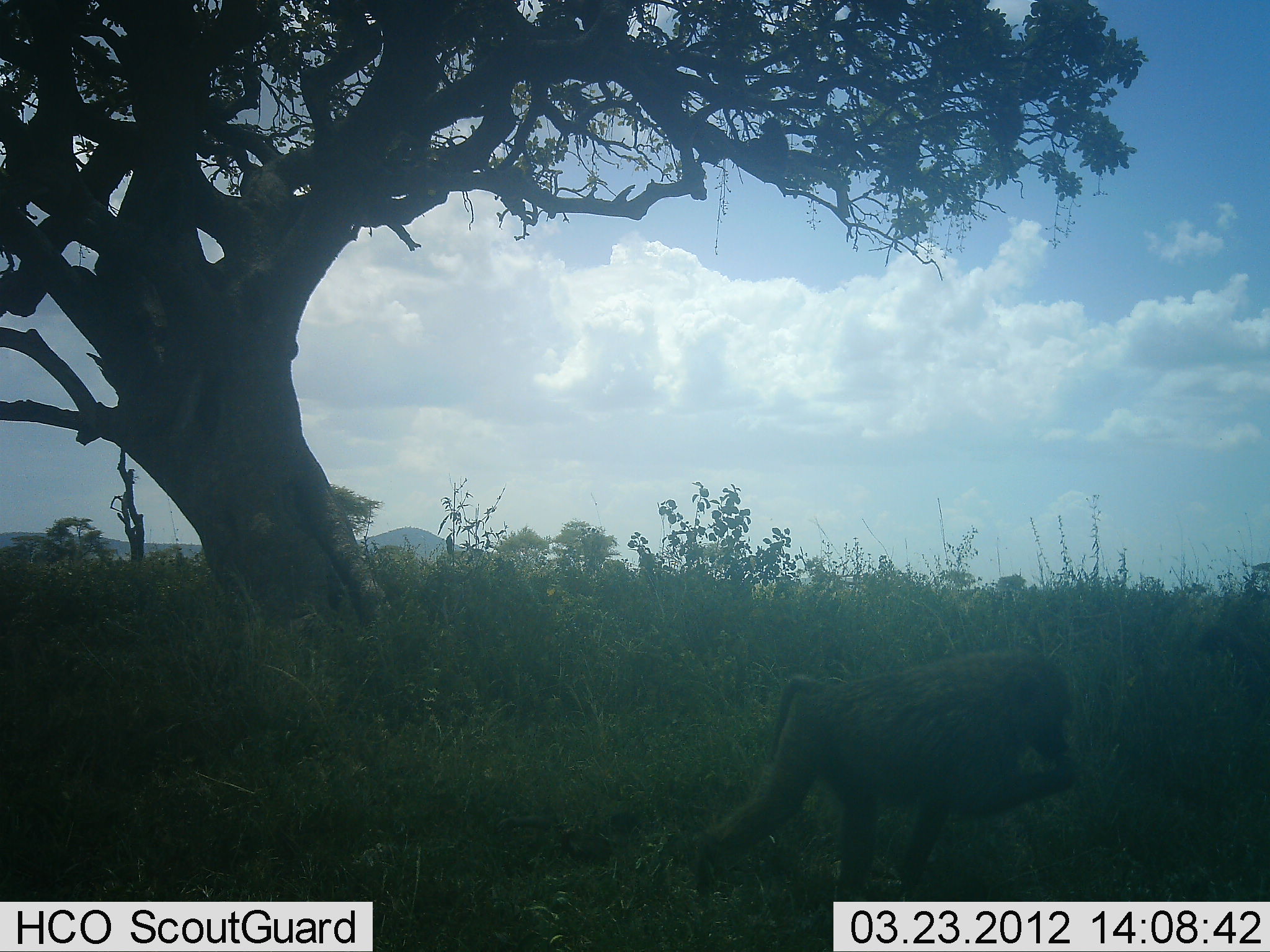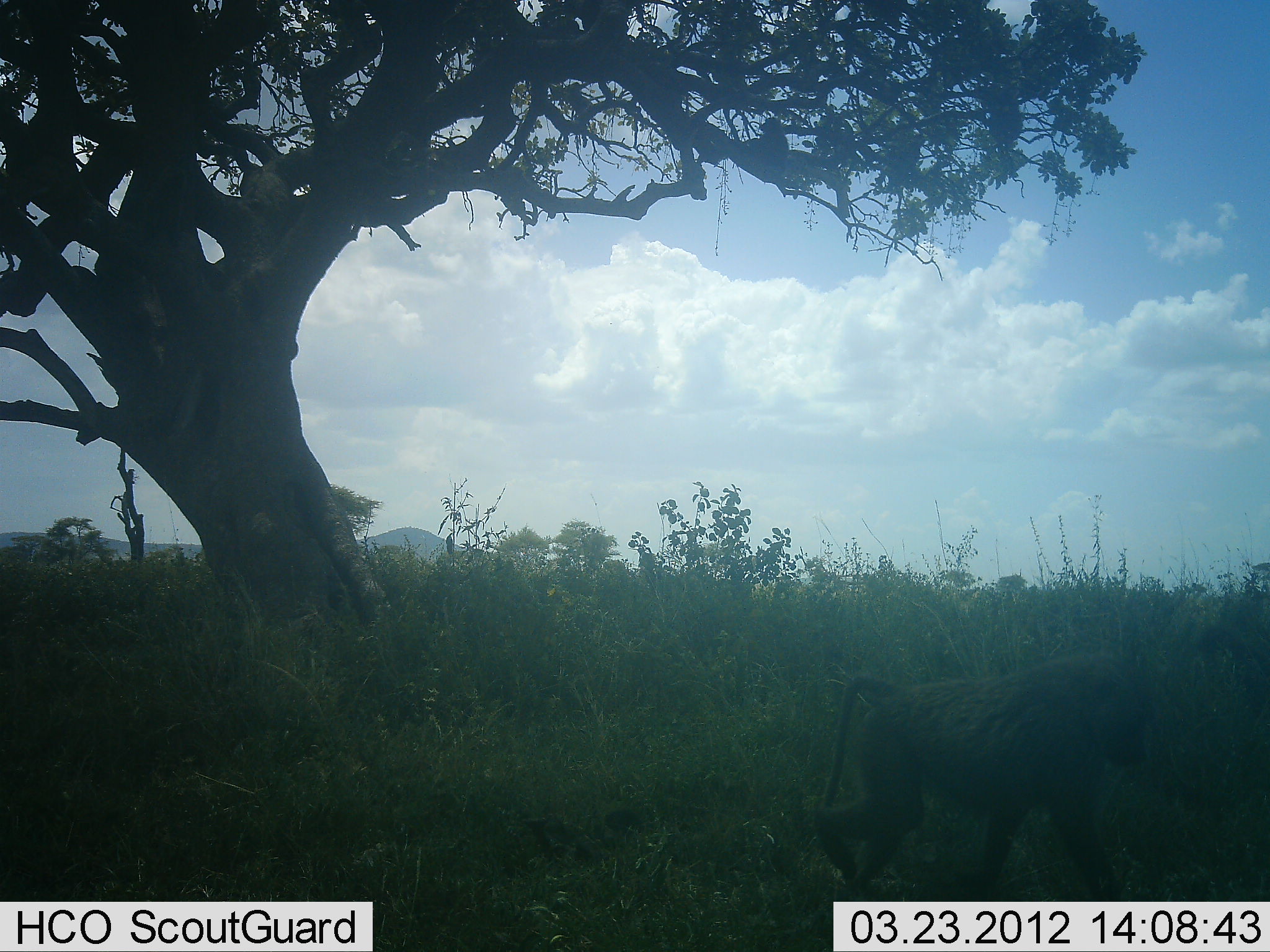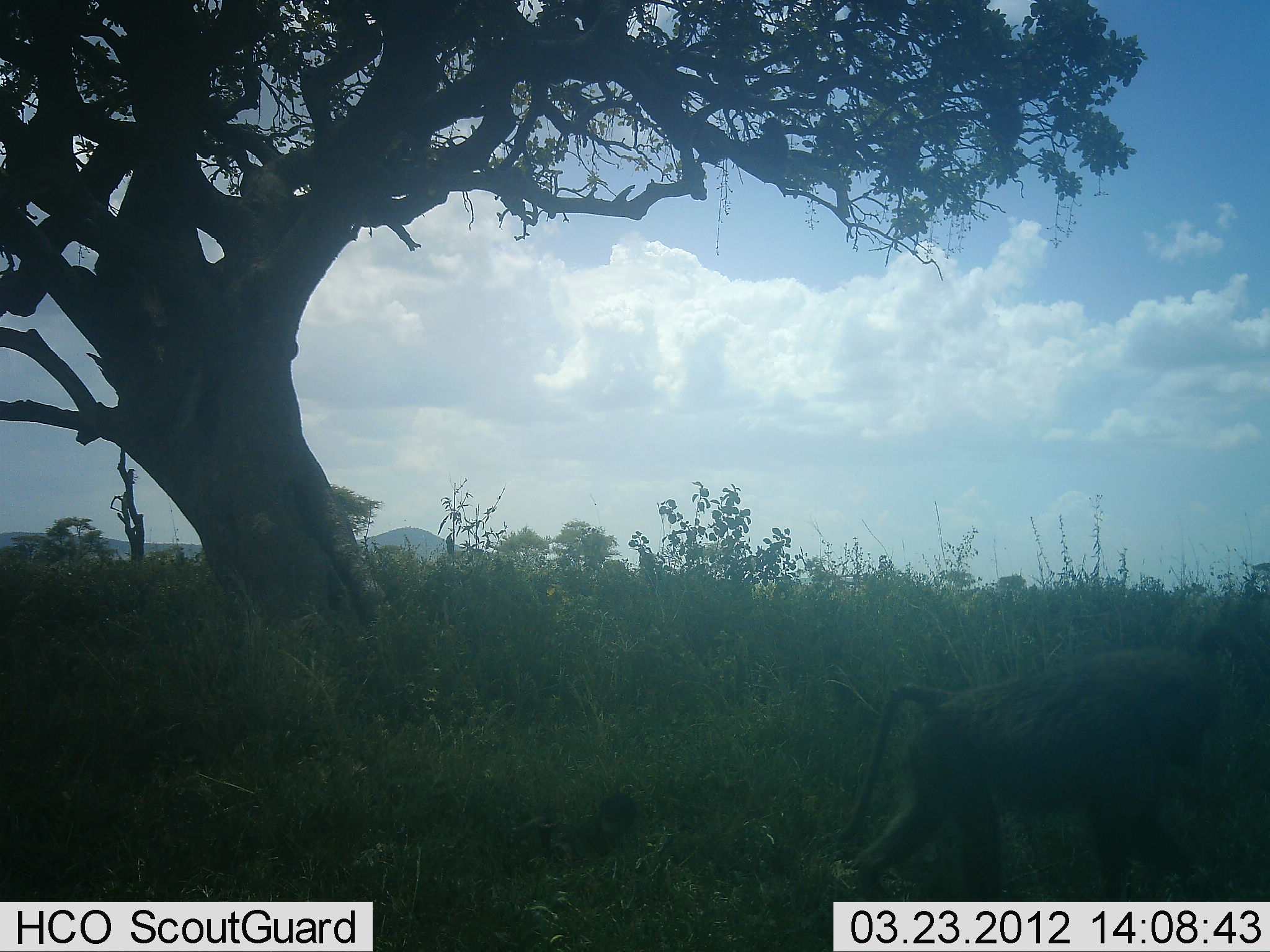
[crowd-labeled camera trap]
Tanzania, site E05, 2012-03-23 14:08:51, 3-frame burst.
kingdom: Animalia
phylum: Chordata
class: Mammalia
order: Primates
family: Cercopithecidae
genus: Papio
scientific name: Papio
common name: baboon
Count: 1.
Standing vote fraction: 5%.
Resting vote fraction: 0%.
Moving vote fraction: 95%.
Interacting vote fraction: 5%.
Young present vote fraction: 32%.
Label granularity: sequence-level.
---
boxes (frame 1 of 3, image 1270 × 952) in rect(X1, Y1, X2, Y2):
animal: rect(686, 649, 1080, 952)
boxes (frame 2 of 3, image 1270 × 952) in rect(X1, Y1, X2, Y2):
animal: rect(809, 654, 1152, 952)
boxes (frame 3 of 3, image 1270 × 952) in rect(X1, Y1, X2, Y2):
animal: rect(829, 644, 1227, 952)